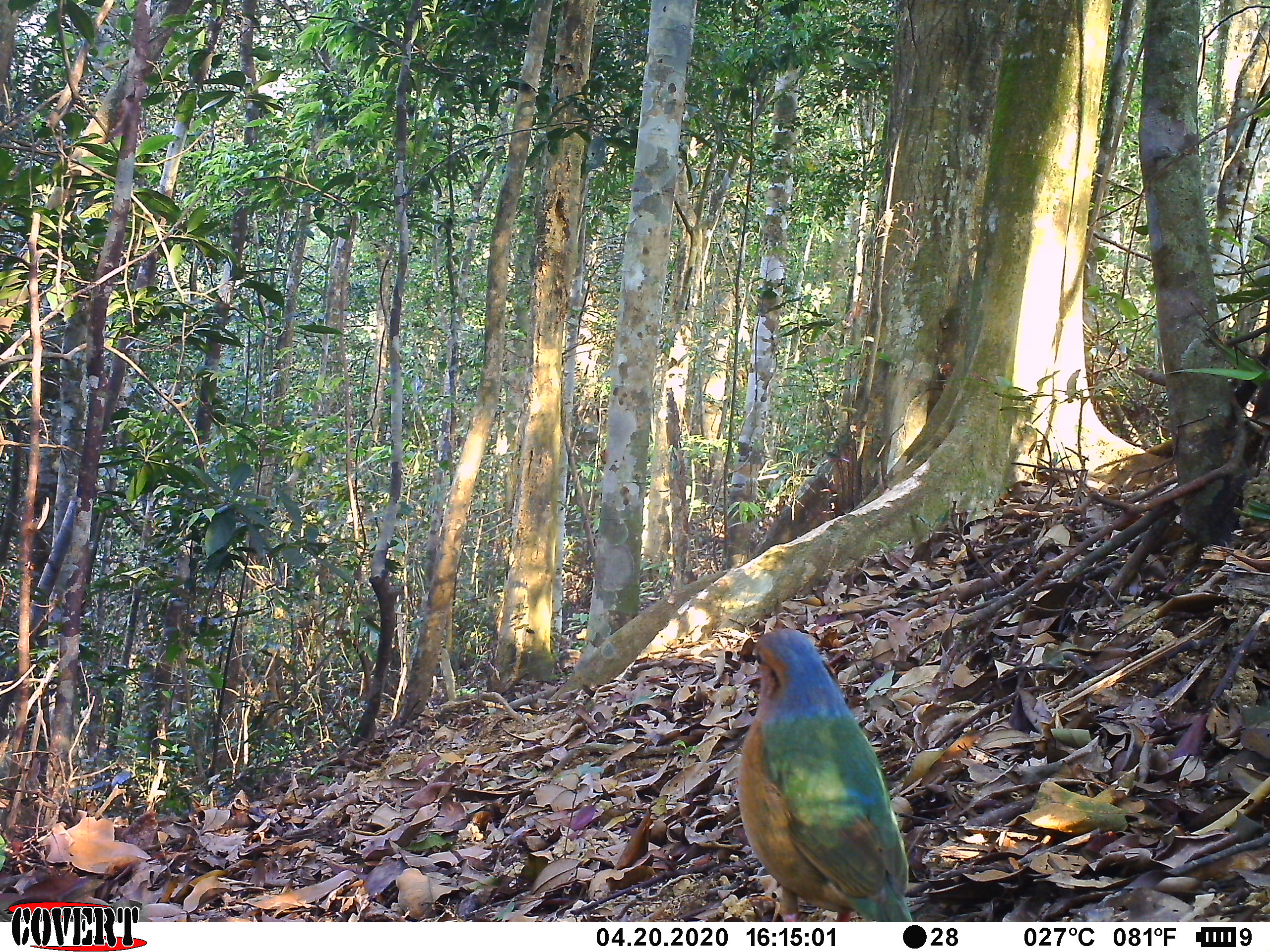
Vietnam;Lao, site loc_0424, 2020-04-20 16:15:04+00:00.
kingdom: Animalia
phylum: Chordata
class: Aves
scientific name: Aves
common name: bird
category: unidentified bird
Unidentified bird (bird) (Aves). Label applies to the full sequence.